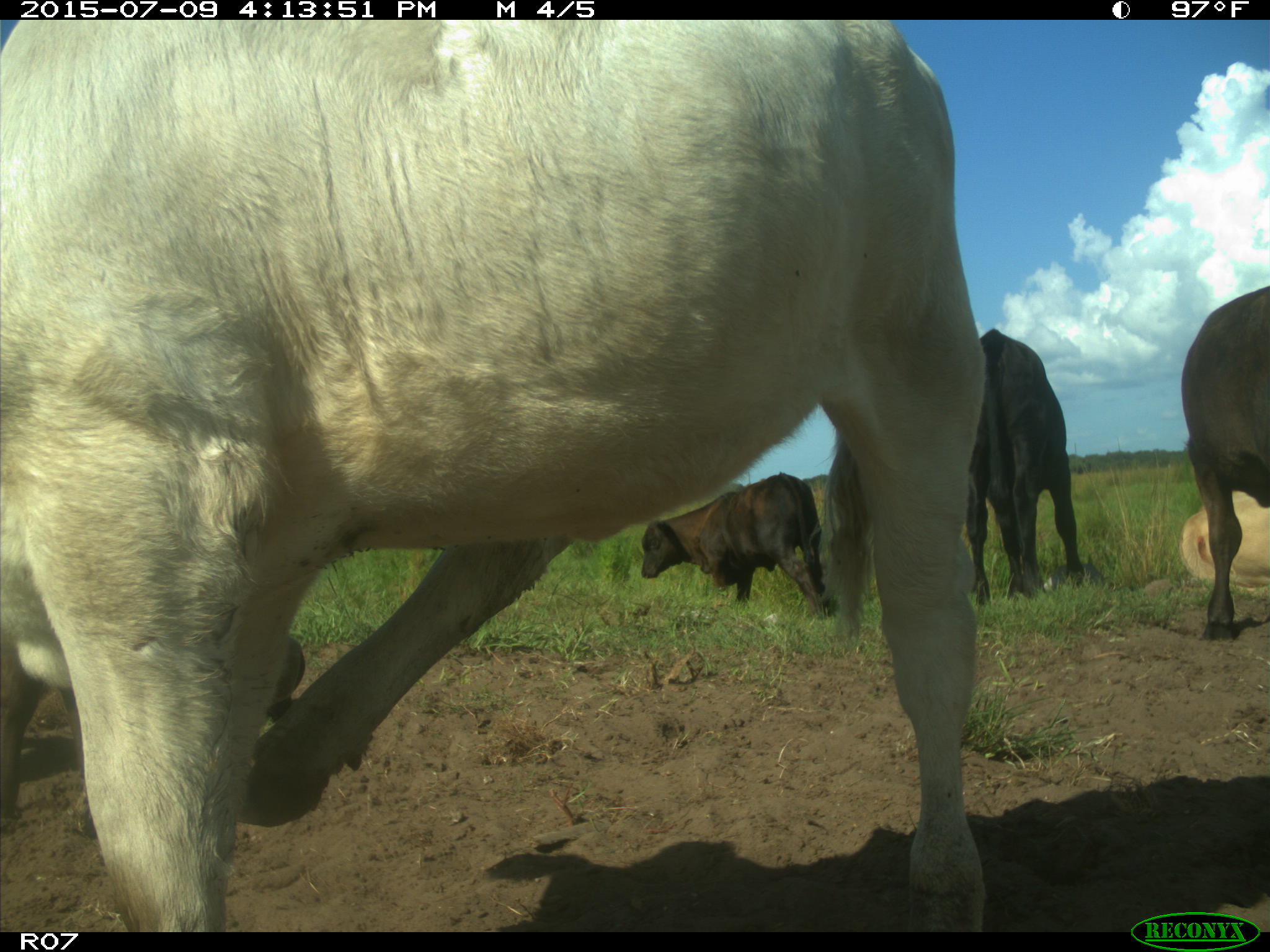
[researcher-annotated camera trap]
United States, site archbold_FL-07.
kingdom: Animalia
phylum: Chordata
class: Mammalia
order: Artiodactyla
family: Bovidae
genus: Bos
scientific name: Bos taurus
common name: domestic cow